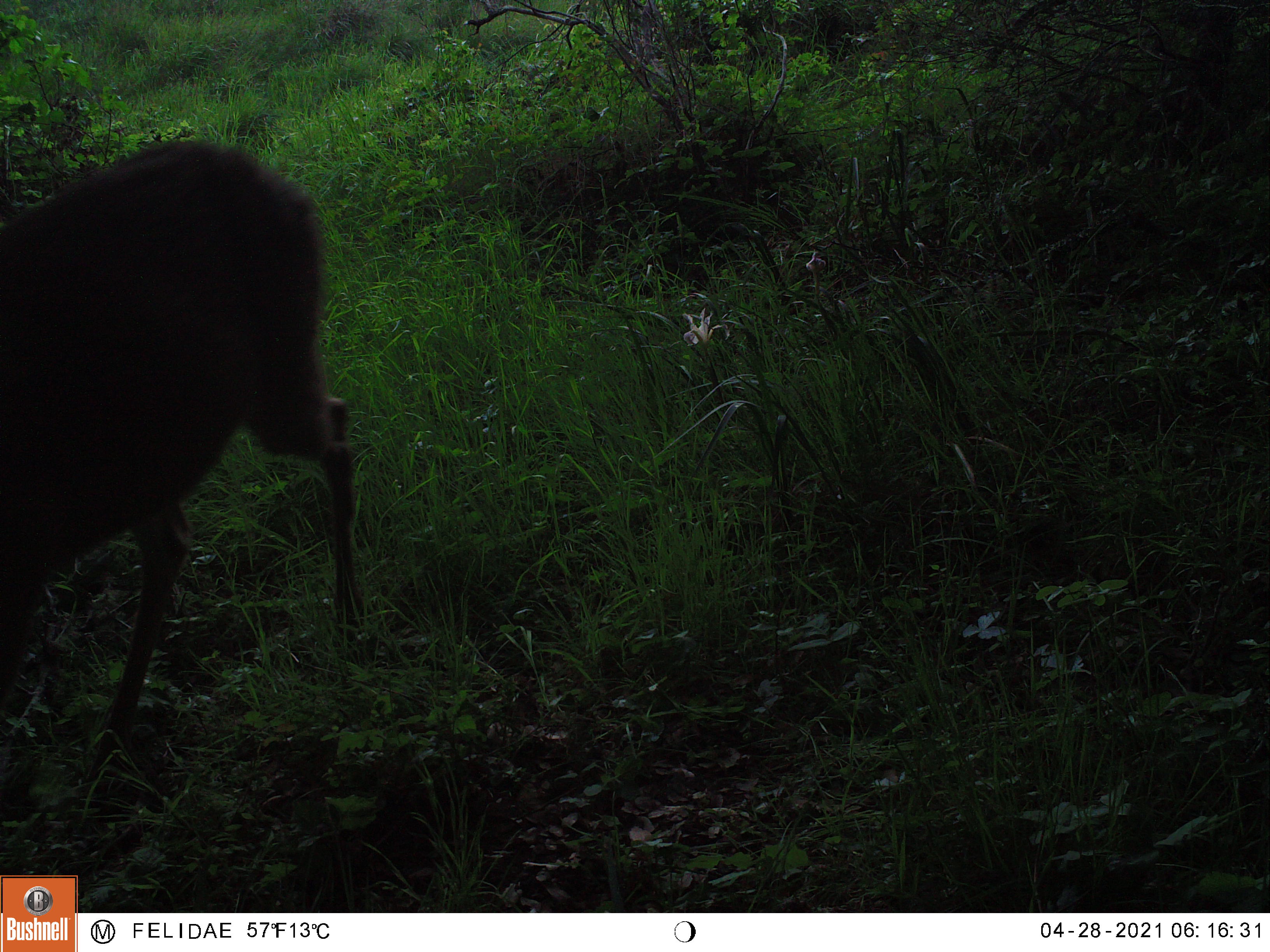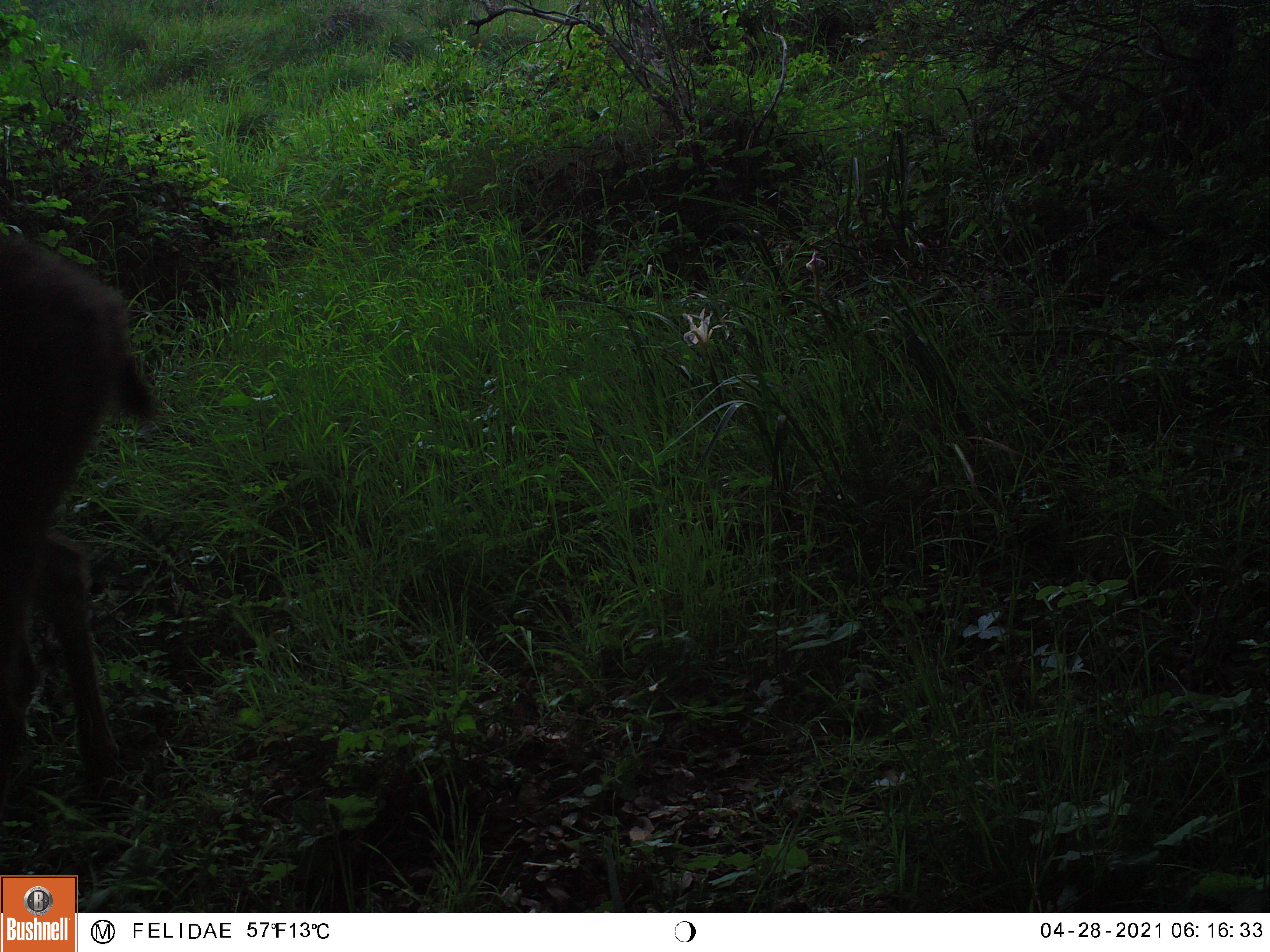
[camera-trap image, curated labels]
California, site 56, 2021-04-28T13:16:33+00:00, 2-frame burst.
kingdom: Animalia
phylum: Chordata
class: Mammalia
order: Artiodactyla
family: Cervidae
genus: Odocoileus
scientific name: Odocoileus hemionus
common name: mule deer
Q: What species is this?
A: Mule deer (Odocoileus hemionus).